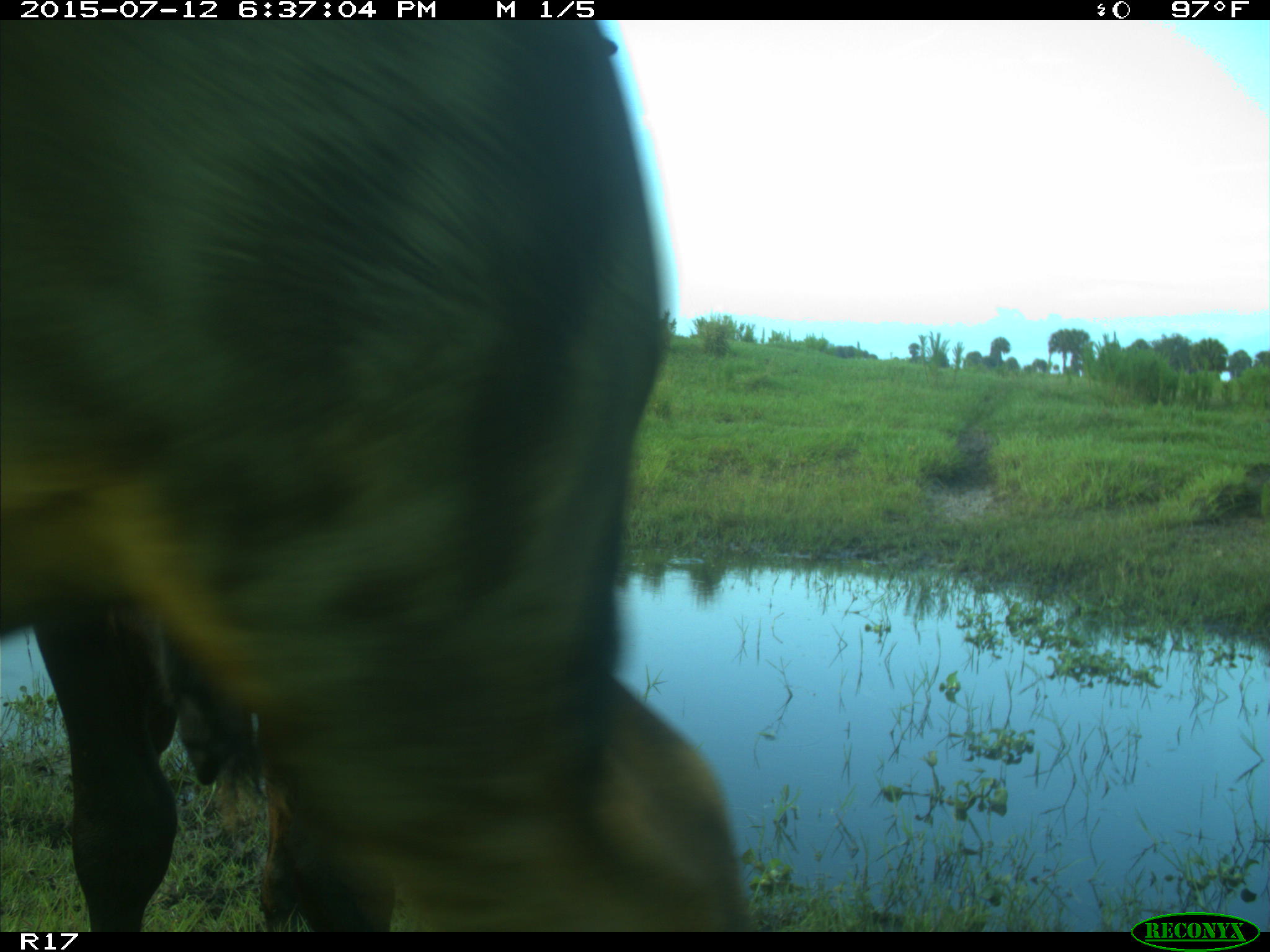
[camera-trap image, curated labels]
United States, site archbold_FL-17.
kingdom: Animalia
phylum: Chordata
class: Mammalia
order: Artiodactyla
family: Bovidae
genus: Bos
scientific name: Bos taurus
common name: domestic cow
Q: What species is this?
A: Bos taurus (domestic cow).